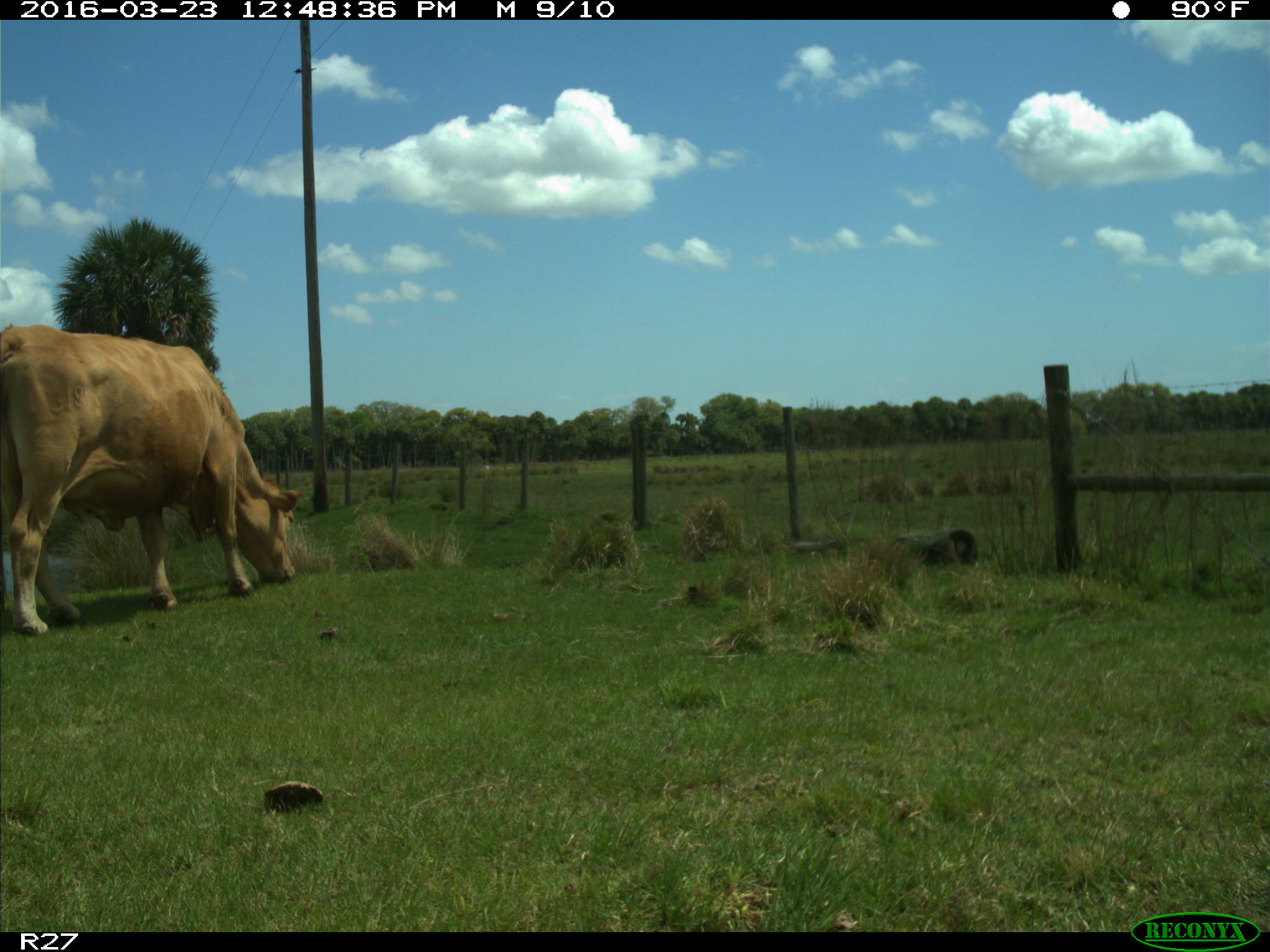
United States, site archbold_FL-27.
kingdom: Animalia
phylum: Chordata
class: Mammalia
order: Artiodactyla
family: Bovidae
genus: Bos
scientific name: Bos taurus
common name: domestic cow